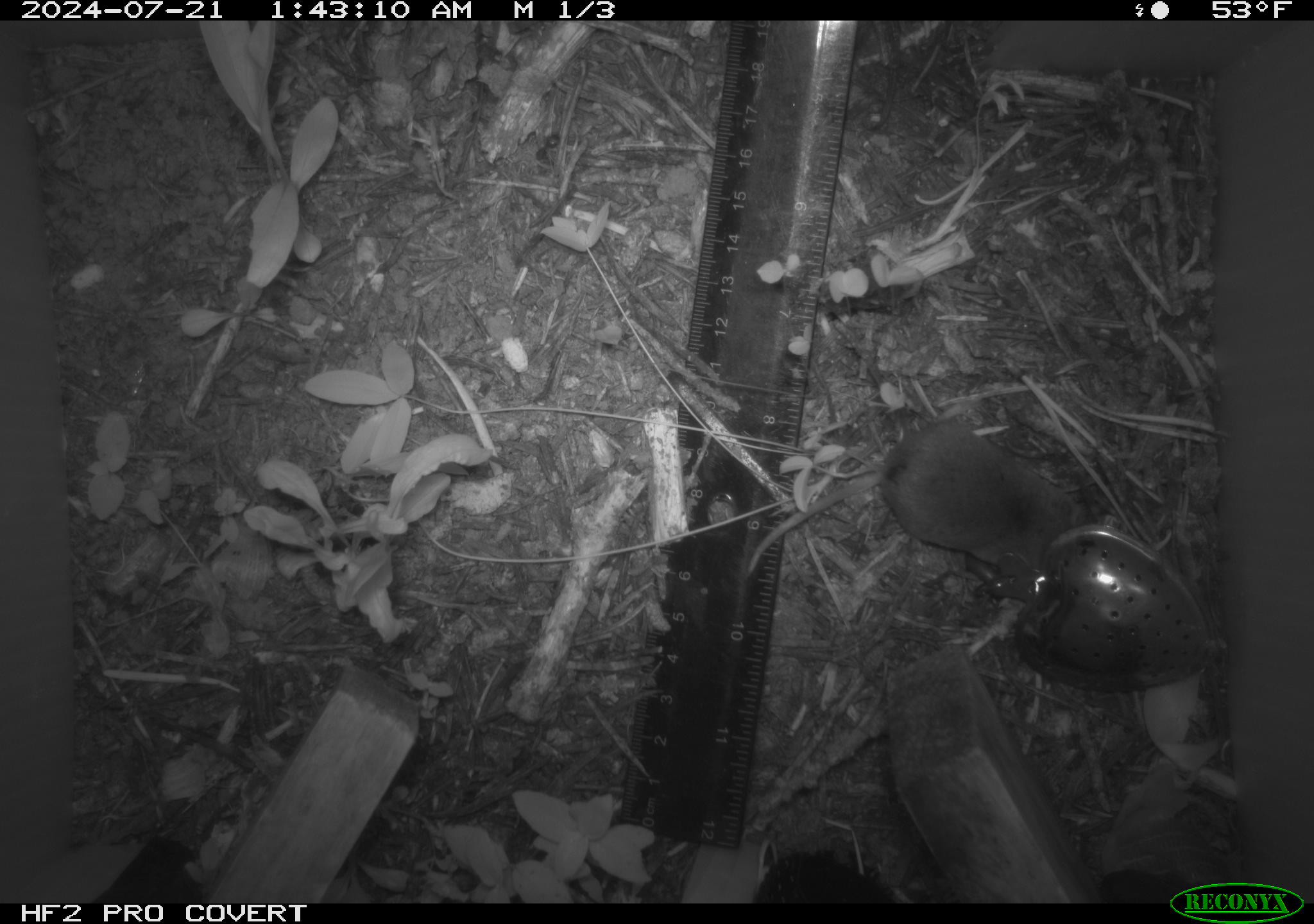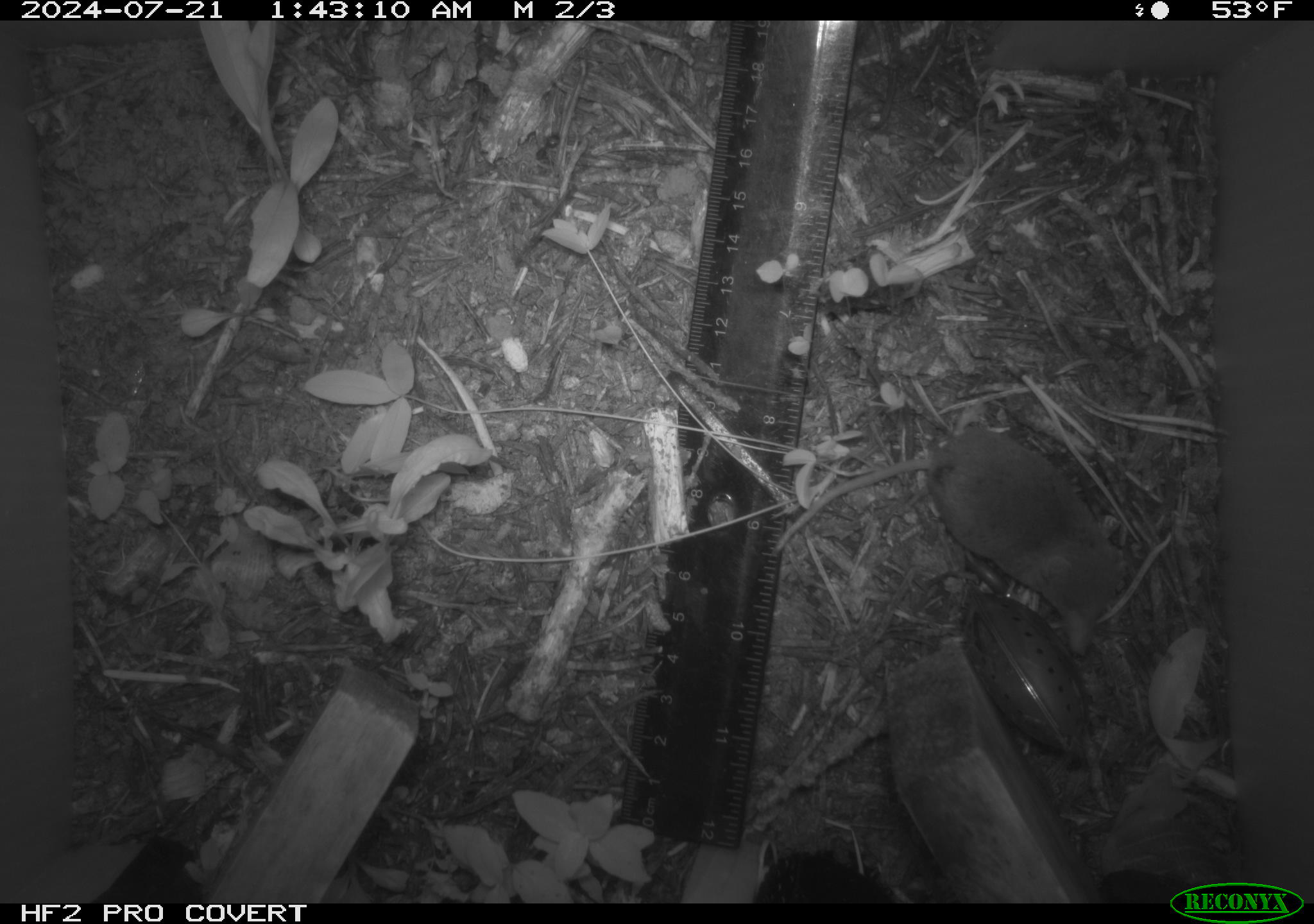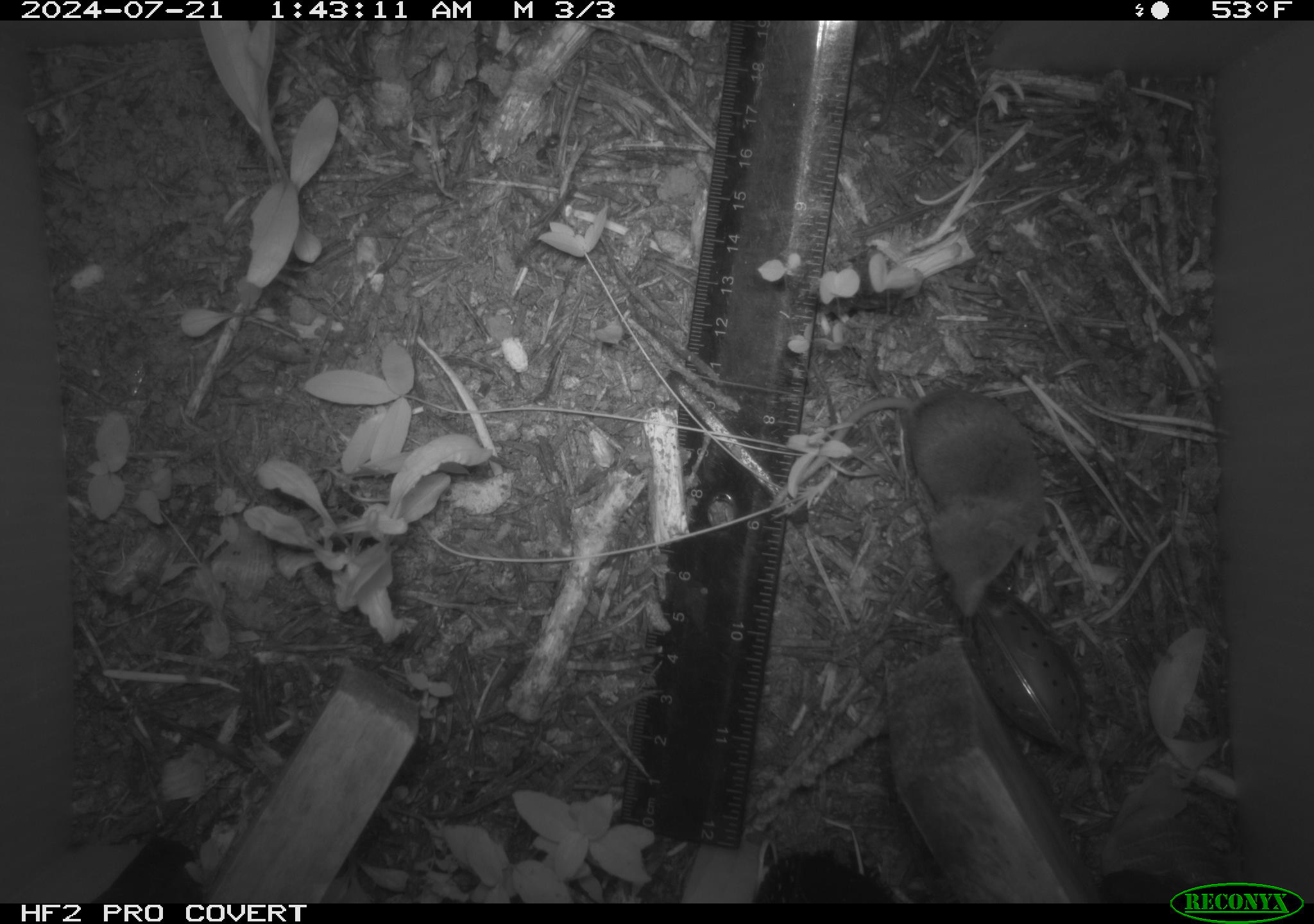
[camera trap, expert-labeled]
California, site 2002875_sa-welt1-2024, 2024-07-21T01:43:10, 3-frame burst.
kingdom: Animalia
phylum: Chordata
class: Mammalia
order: Eulipotyphla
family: Soricidae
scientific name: Soricidae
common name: shrews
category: soricidae family